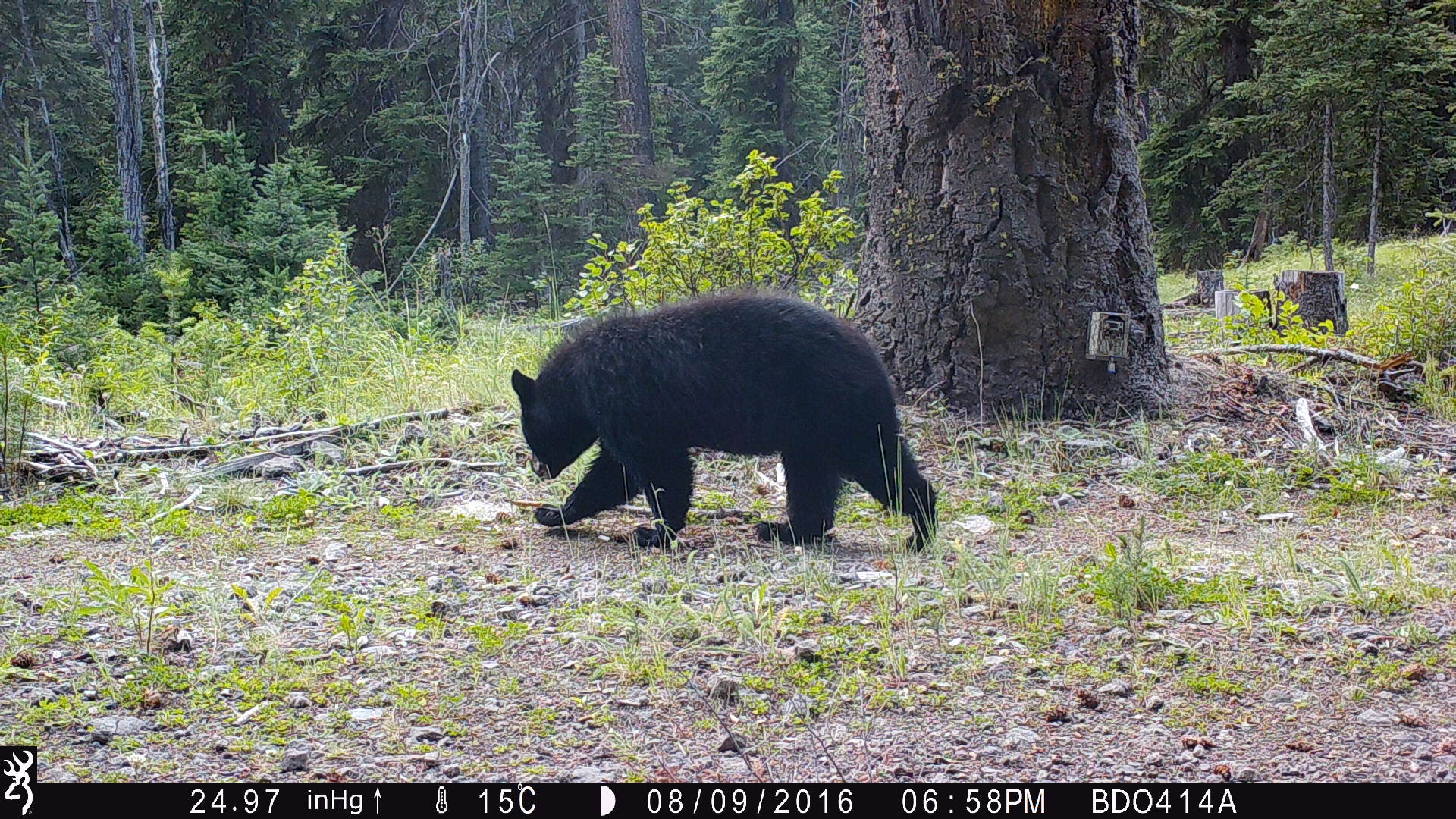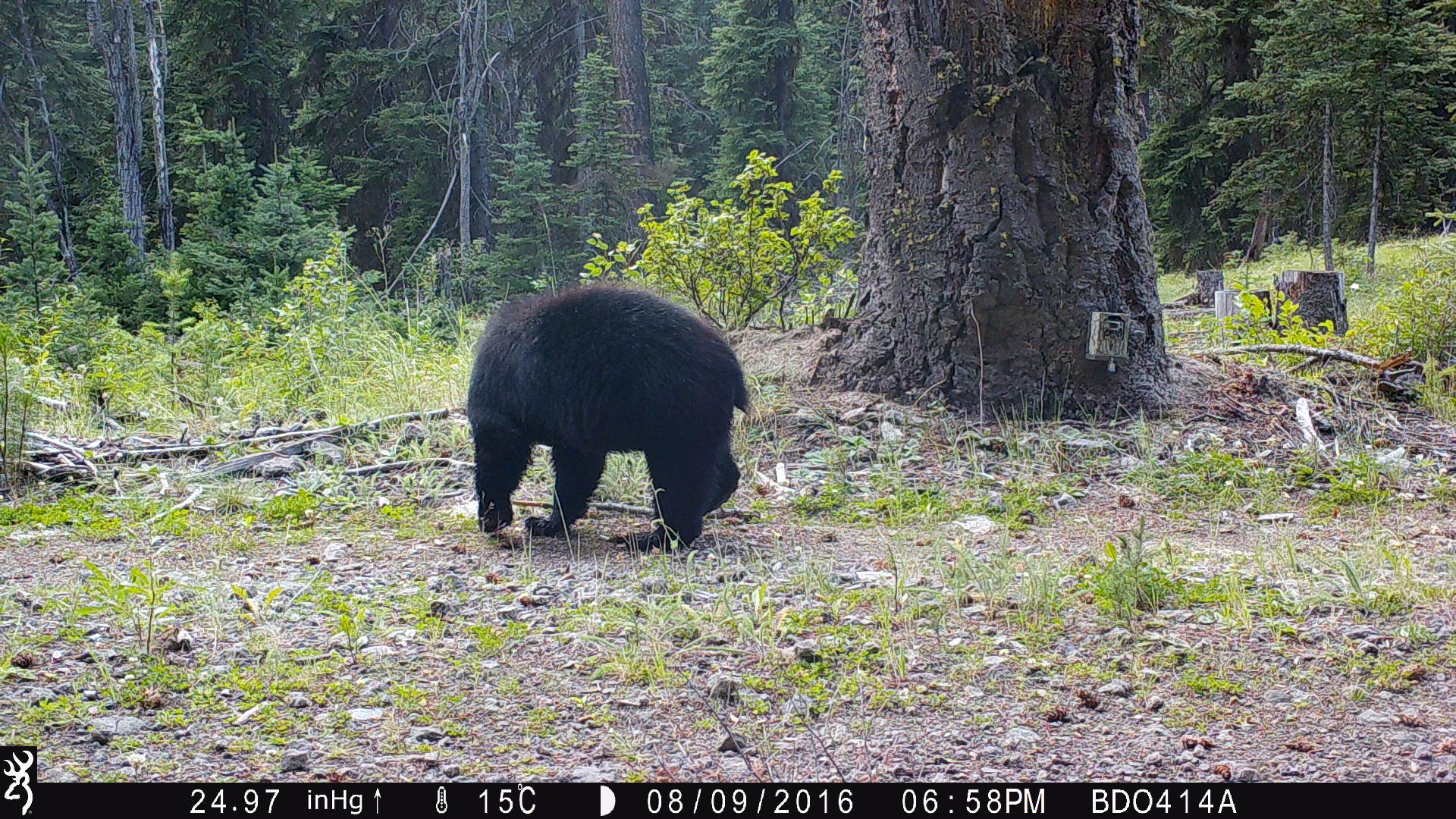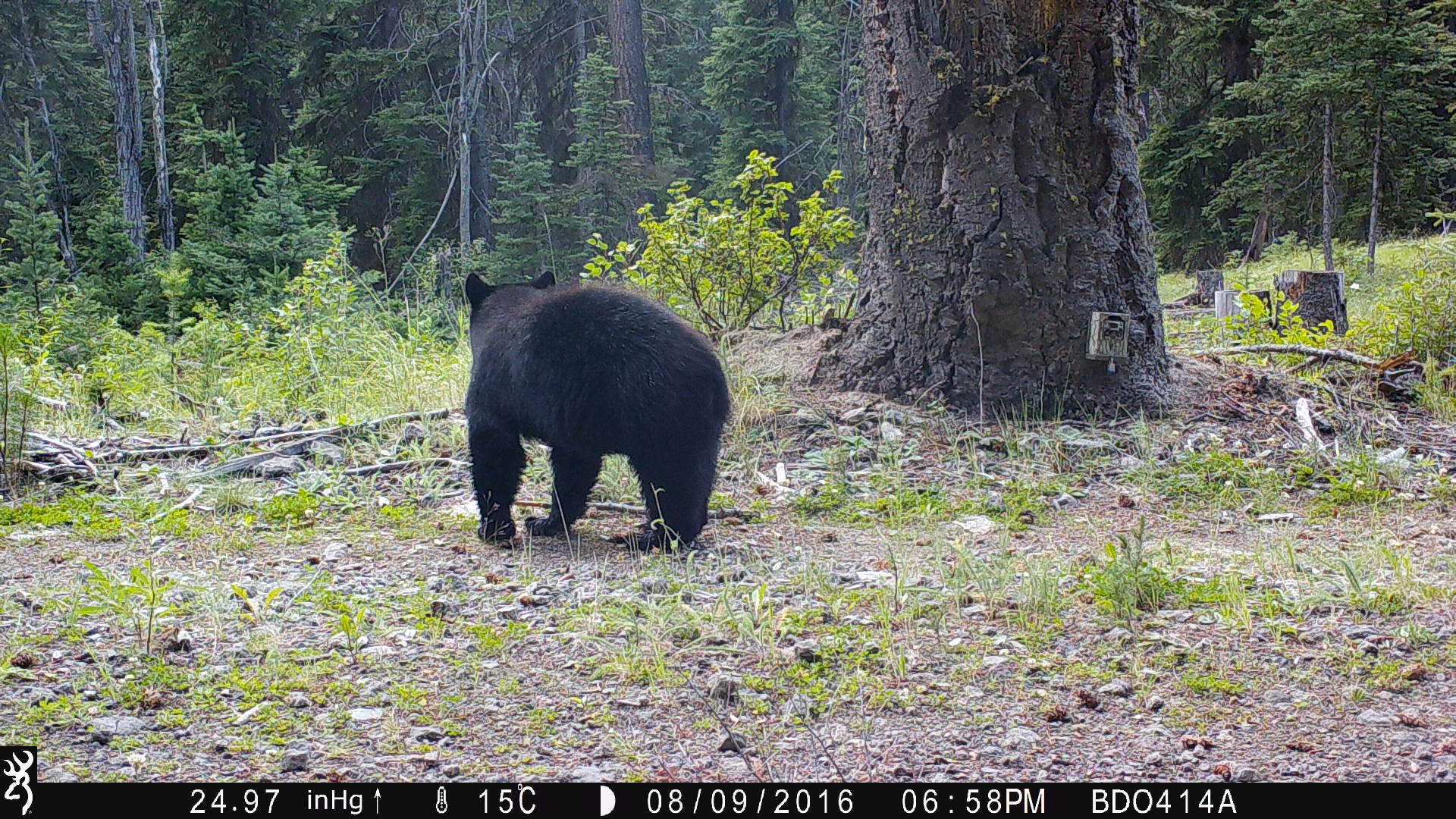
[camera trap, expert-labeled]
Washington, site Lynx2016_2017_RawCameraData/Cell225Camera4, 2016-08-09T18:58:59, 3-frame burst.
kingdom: Animalia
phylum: Chordata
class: Mammalia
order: Carnivora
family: Ursidae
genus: Ursus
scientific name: Ursus americanus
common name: american black bear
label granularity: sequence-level